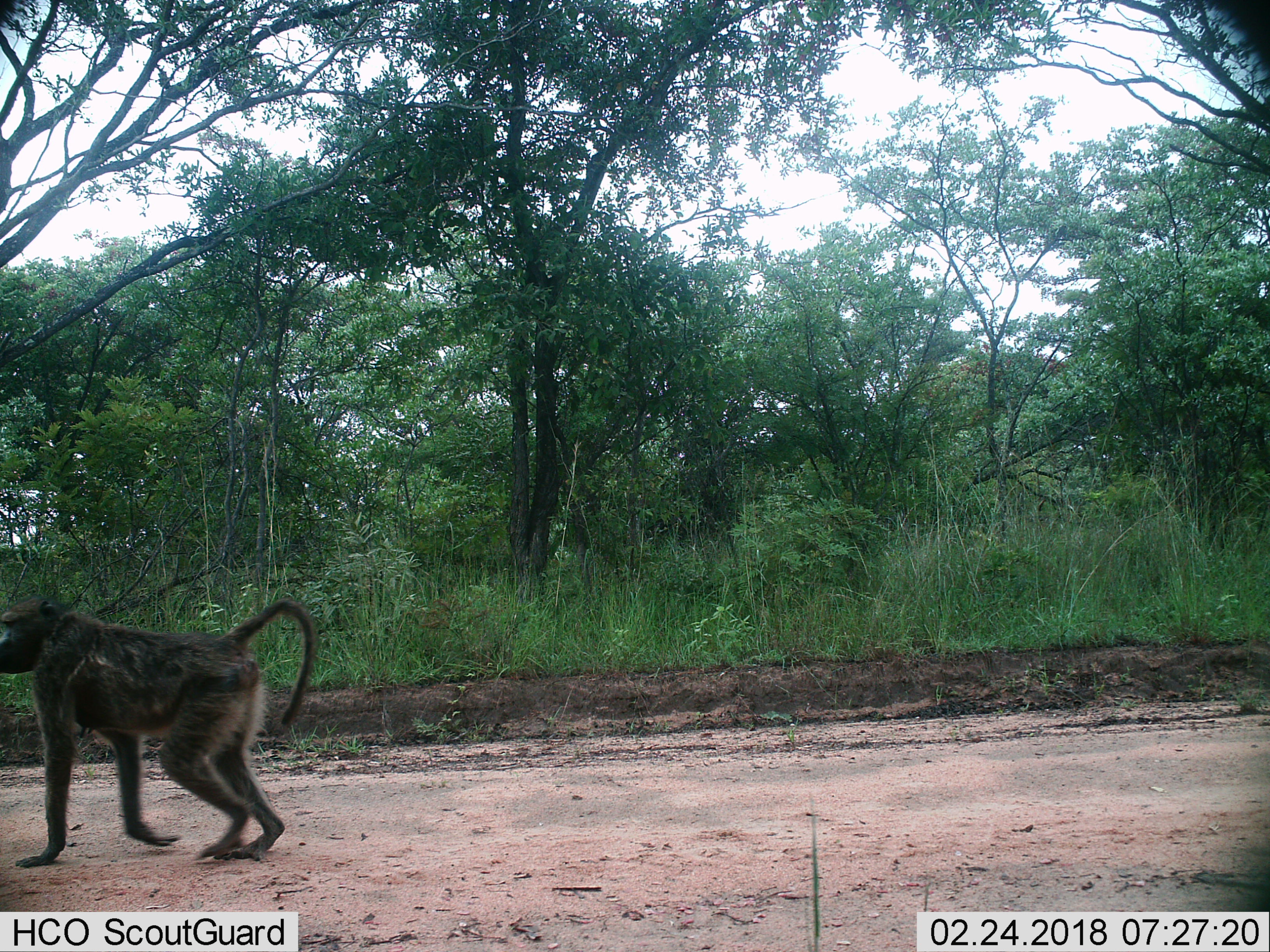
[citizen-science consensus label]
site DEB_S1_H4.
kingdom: Animalia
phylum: Chordata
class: Mammalia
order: Primates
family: Cercopithecidae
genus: Papio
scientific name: Papio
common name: baboon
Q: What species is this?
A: Baboon (Papio).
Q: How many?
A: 1.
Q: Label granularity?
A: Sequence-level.